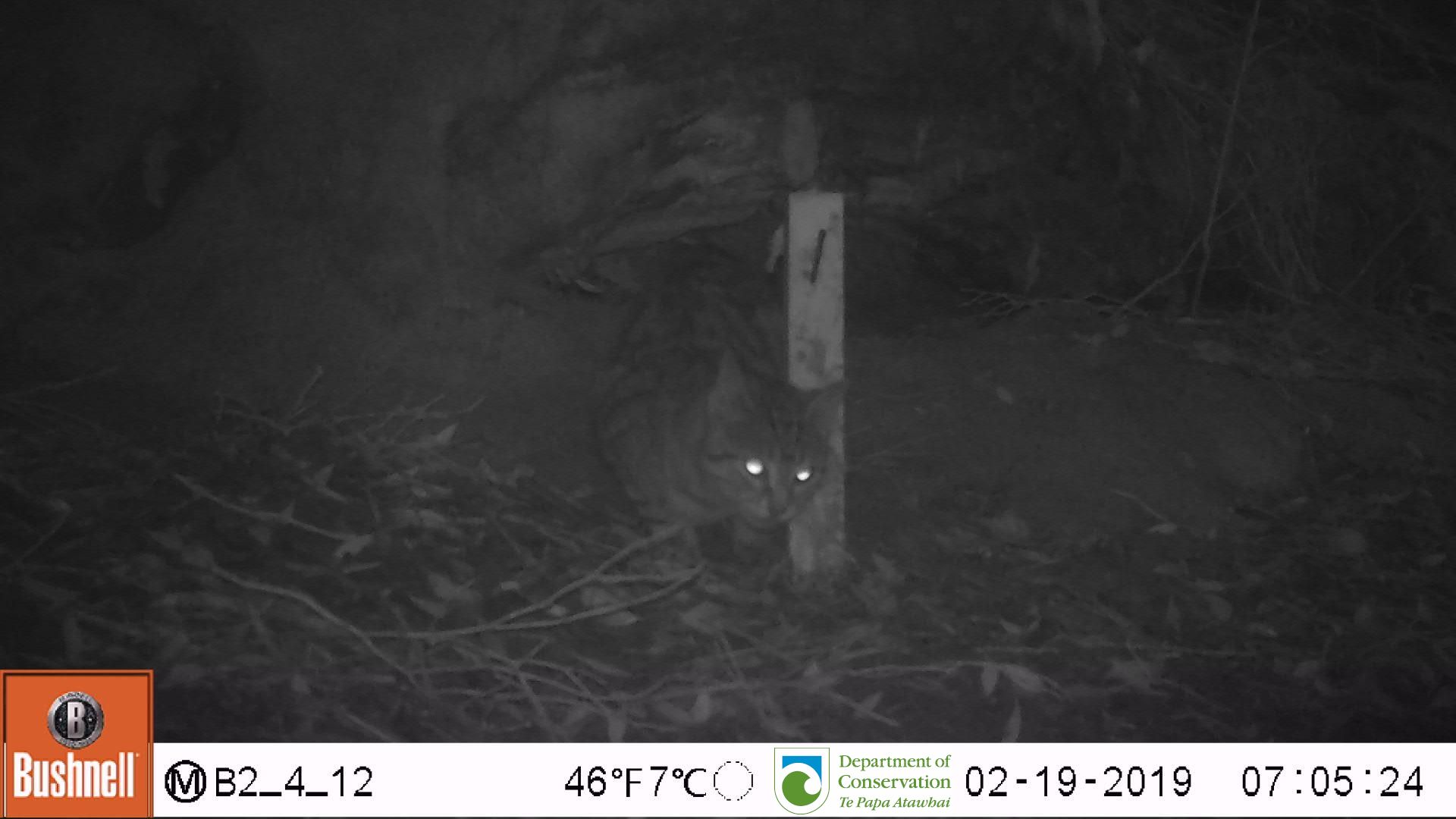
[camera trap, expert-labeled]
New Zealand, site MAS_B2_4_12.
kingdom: Animalia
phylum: Chordata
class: Mammalia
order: Carnivora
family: Felidae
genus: Felis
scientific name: Felis catus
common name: domestic cat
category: cat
Cat (domestic cat) (Felis catus).